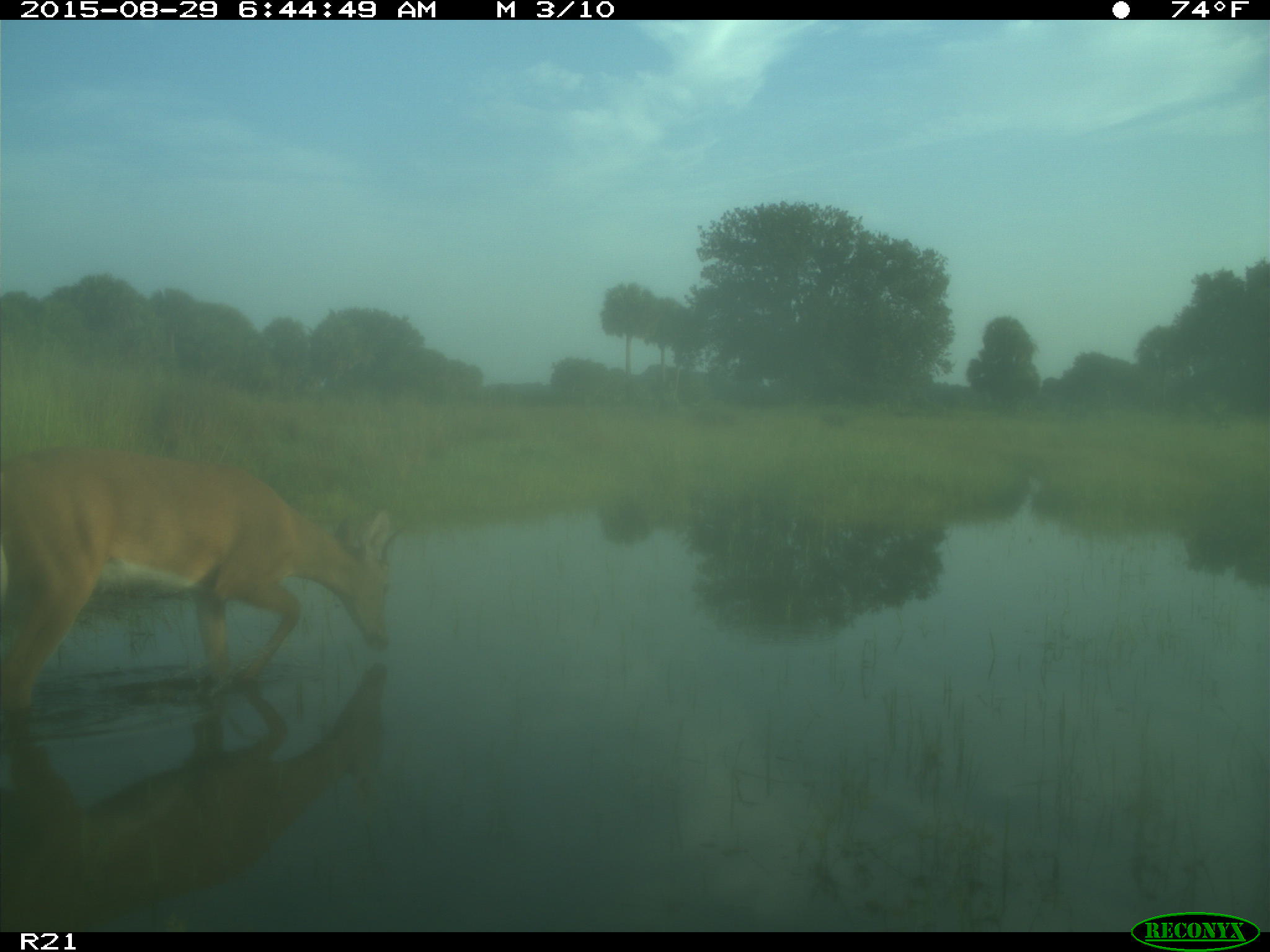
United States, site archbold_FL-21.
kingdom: Animalia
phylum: Chordata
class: Mammalia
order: Artiodactyla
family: Cervidae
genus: Odocoileus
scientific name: Odocoileus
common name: deer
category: unidentified deer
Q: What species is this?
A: Unidentified deer (deer) (Odocoileus).